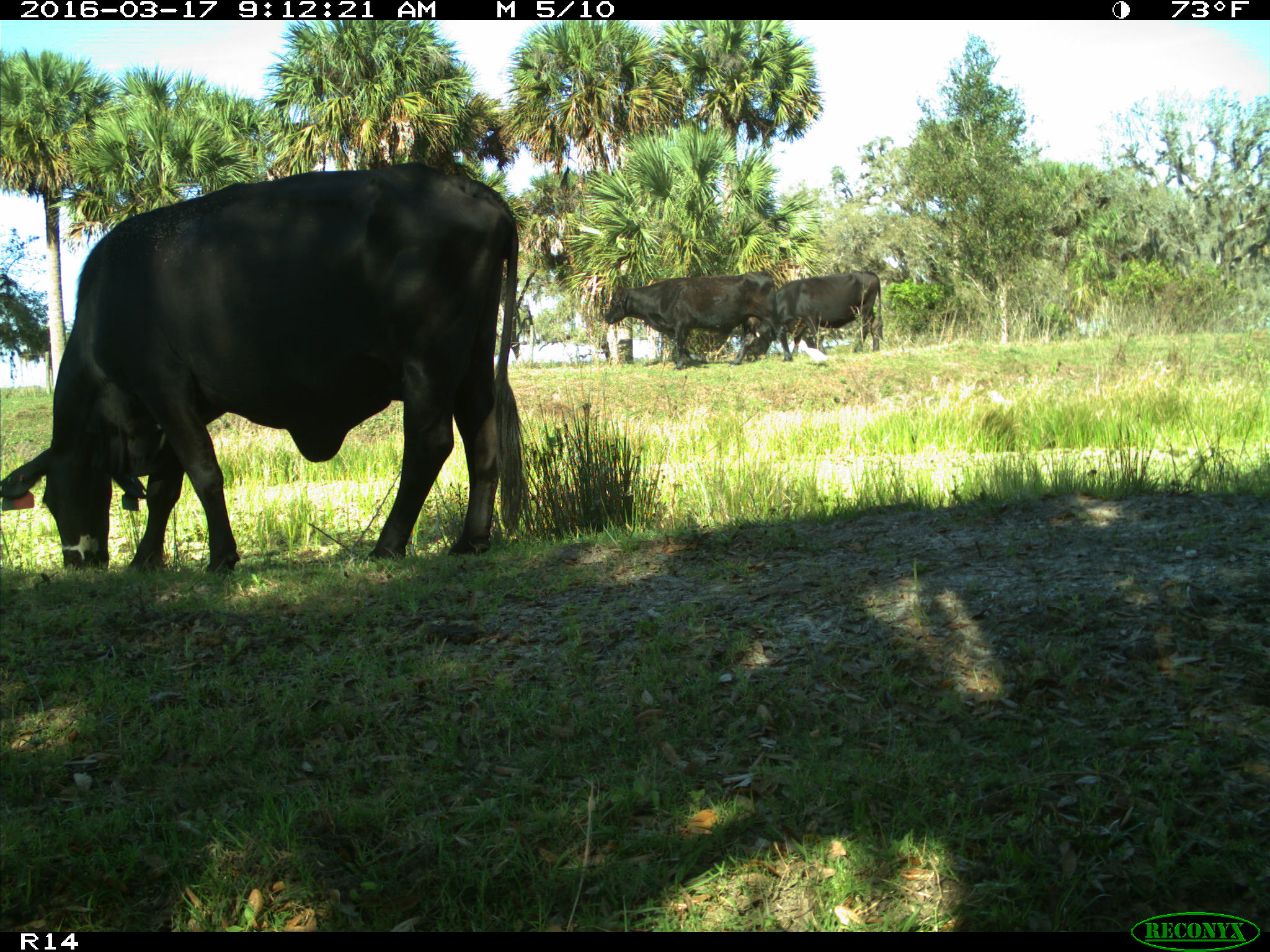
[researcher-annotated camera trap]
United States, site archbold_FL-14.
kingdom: Animalia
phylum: Chordata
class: Mammalia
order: Artiodactyla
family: Bovidae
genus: Bos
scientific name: Bos taurus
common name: domestic cow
Bos taurus (domestic cow).